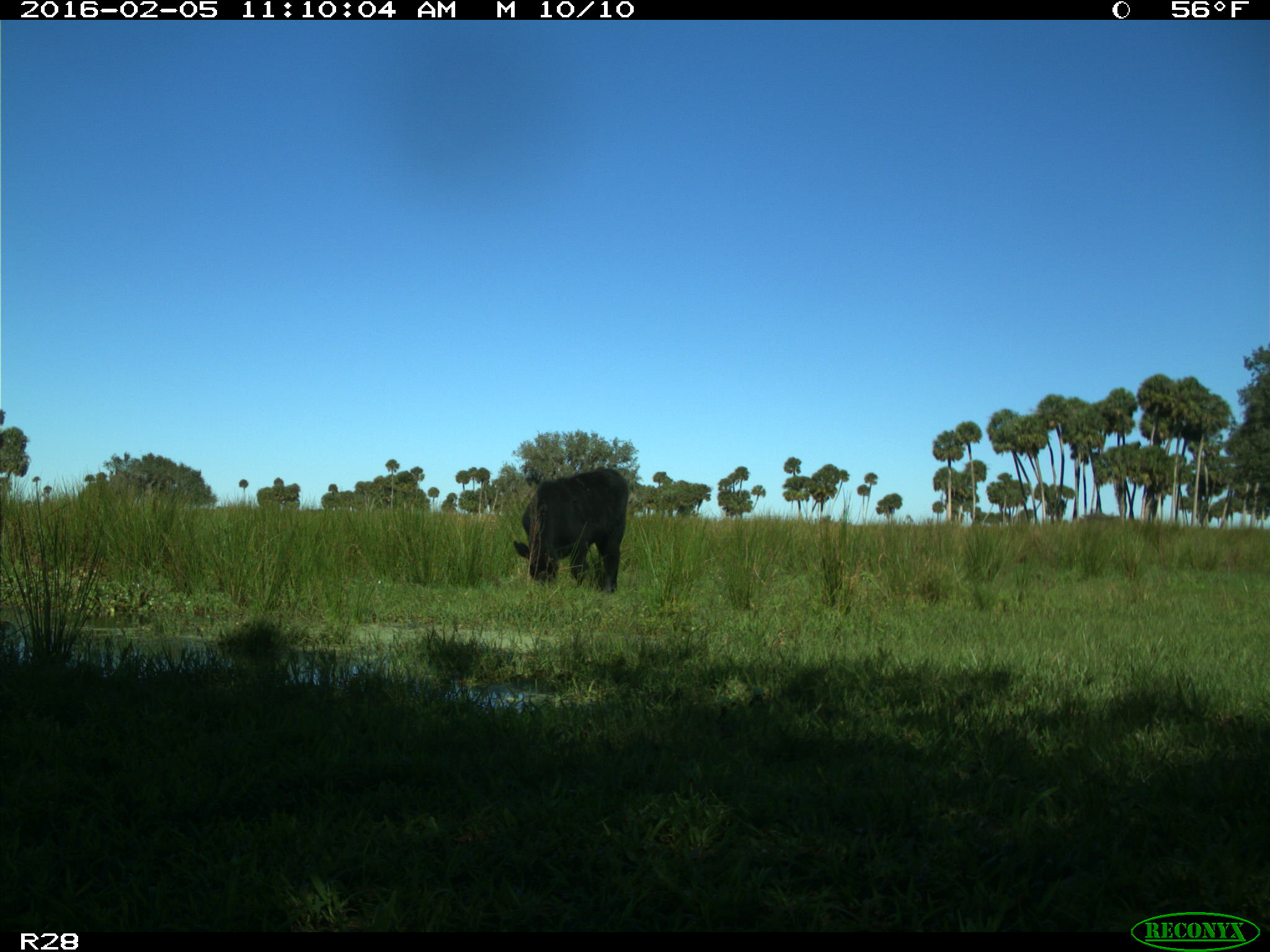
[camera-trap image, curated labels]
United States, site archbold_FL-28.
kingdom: Animalia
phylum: Chordata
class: Mammalia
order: Artiodactyla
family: Bovidae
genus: Bos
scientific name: Bos taurus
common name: domestic cow